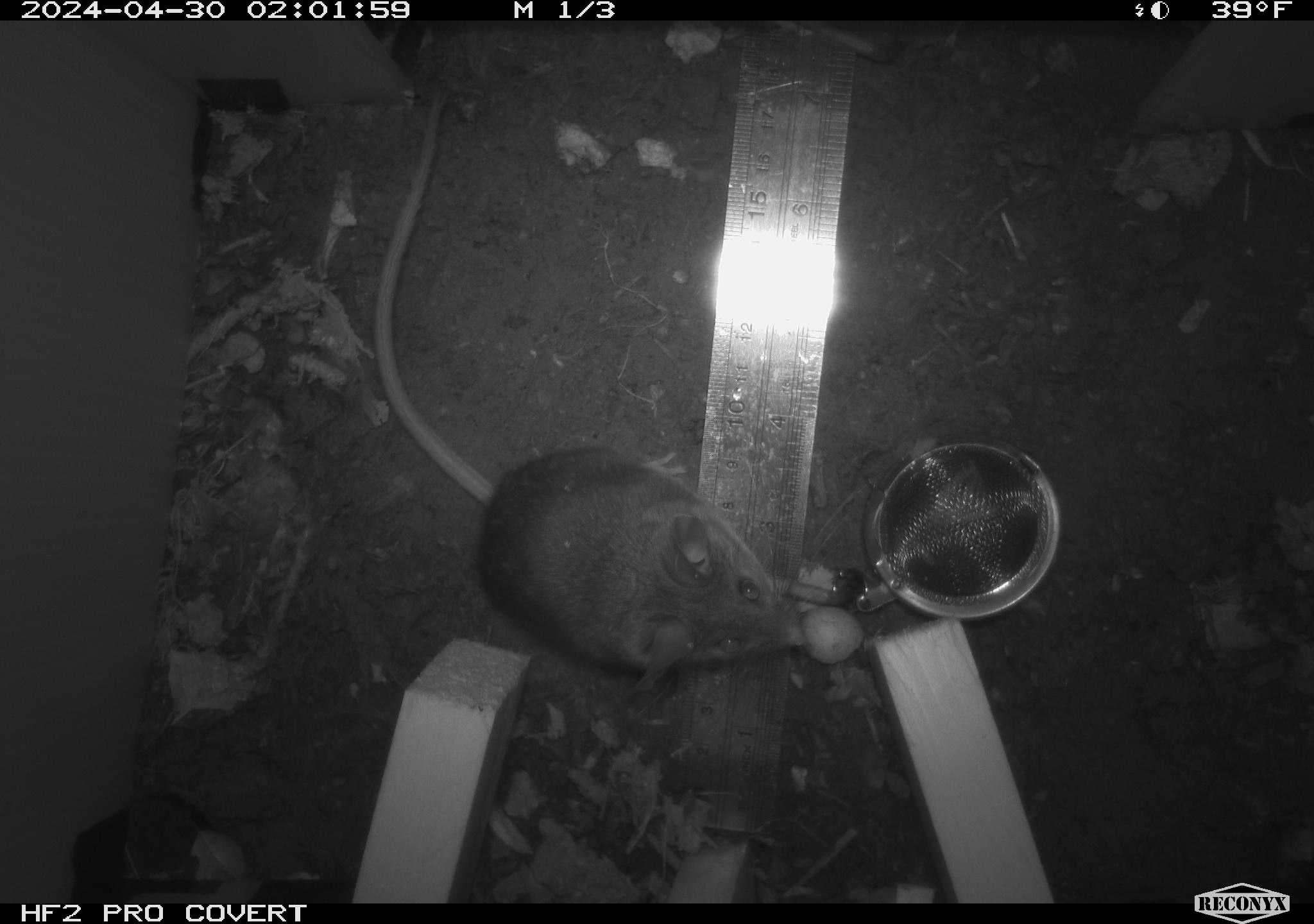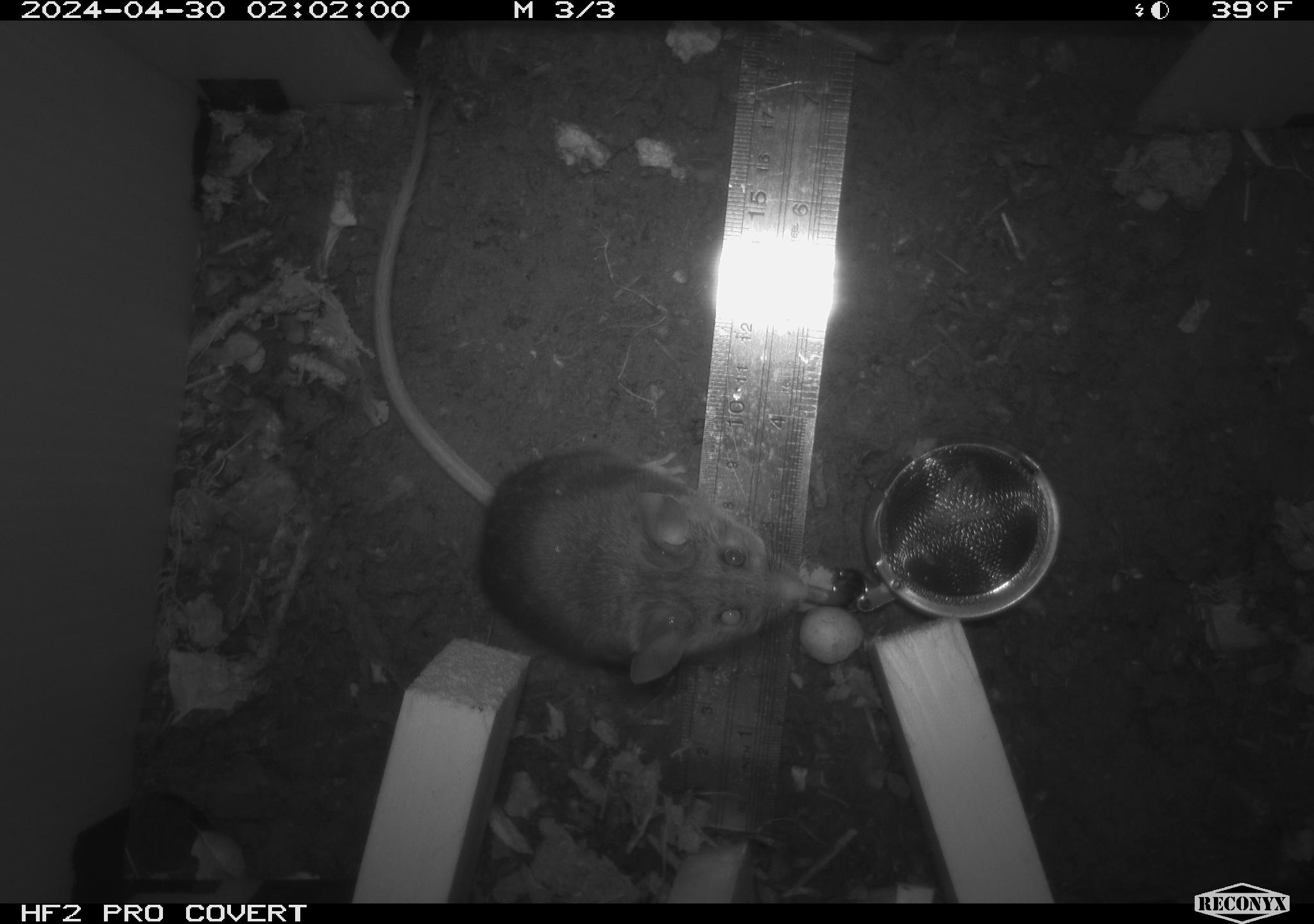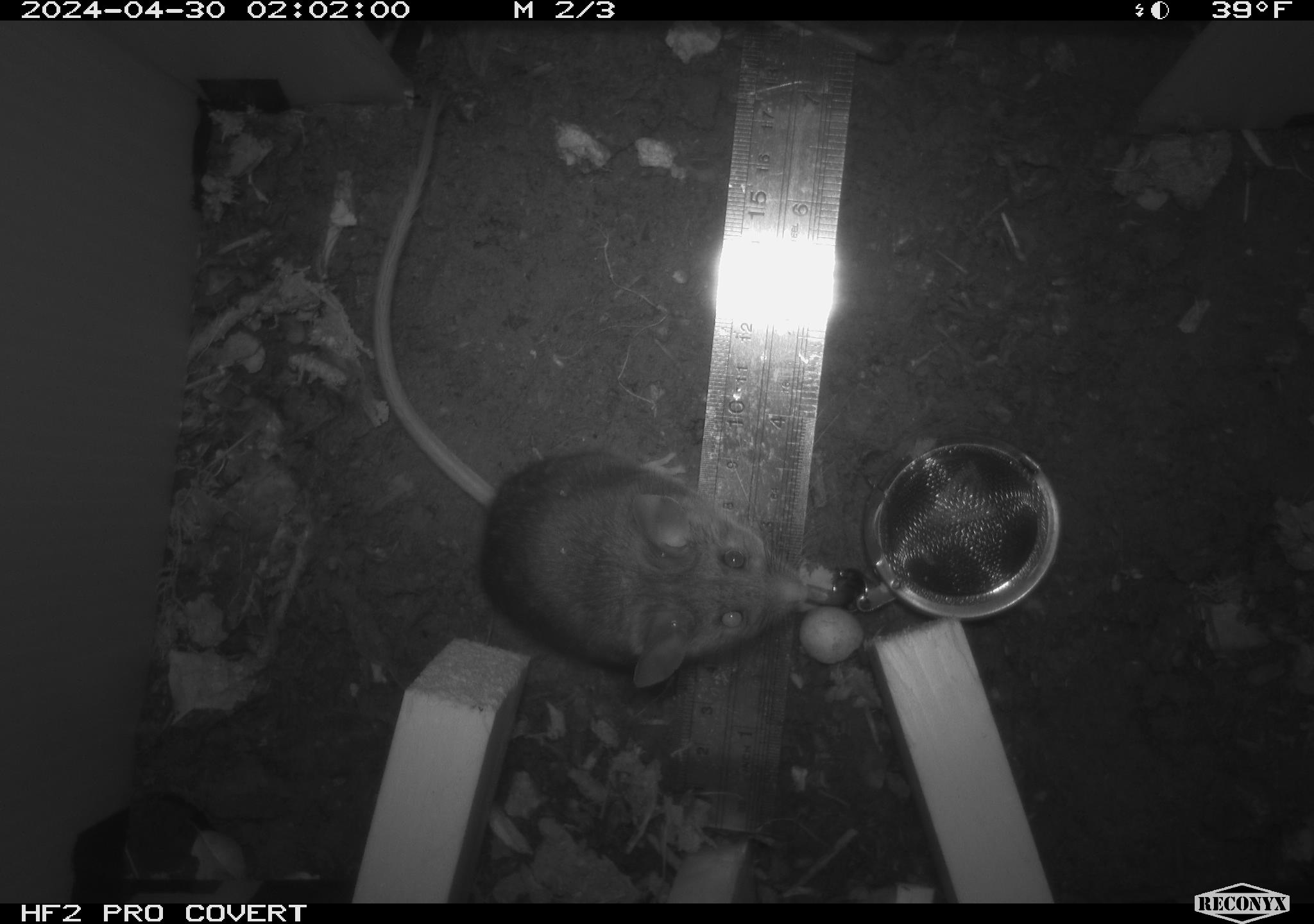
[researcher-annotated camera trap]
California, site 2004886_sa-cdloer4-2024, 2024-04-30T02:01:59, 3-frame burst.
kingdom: Animalia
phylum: Chordata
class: Mammalia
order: Rodentia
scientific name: Rodentia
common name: mouse species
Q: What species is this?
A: Mouse species (Rodentia).